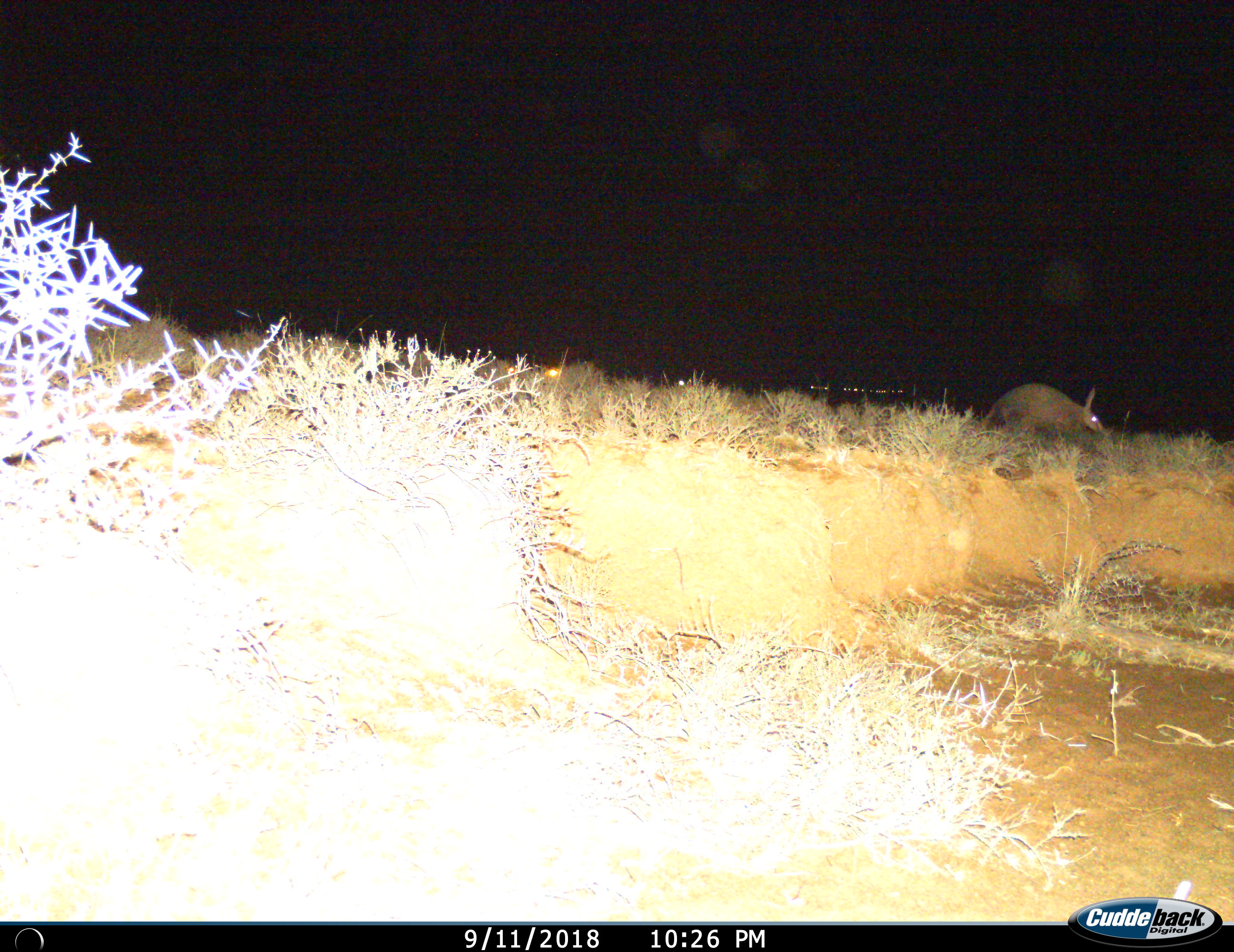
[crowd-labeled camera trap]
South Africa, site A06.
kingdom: Animalia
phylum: Chordata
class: Mammalia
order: Tubulidentata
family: Orycteropodidae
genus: Orycteropus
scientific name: Orycteropus afer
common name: aardvark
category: aardvarkantbear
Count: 1.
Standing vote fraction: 44%.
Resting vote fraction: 0%.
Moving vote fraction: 56%.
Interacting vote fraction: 0%.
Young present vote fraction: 0%.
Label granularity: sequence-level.